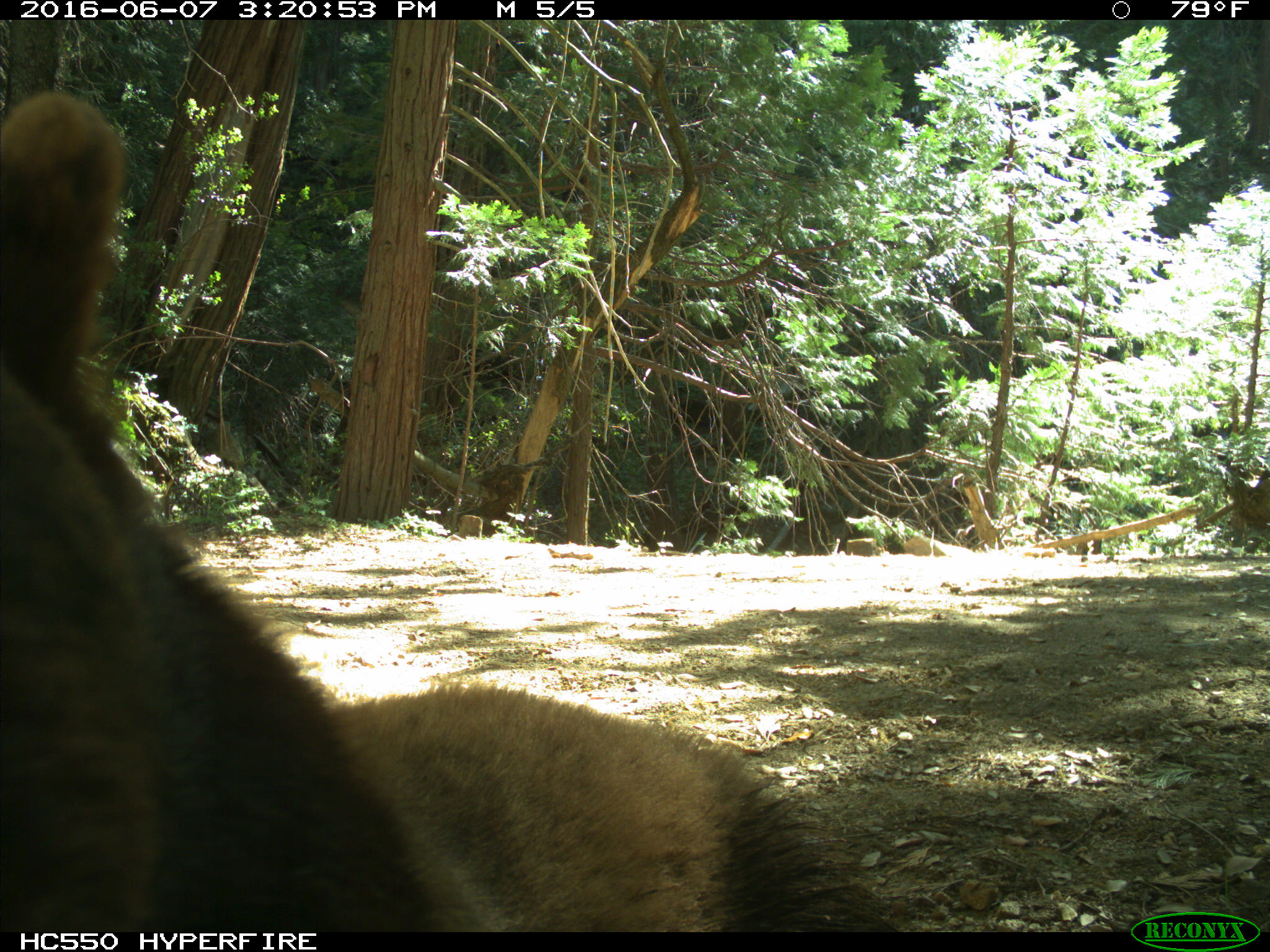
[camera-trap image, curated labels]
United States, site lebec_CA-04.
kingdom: Animalia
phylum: Chordata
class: Mammalia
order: Carnivora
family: Ursidae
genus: Ursus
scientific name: Ursus americanus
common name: american black bear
Ursus americanus (american black bear).